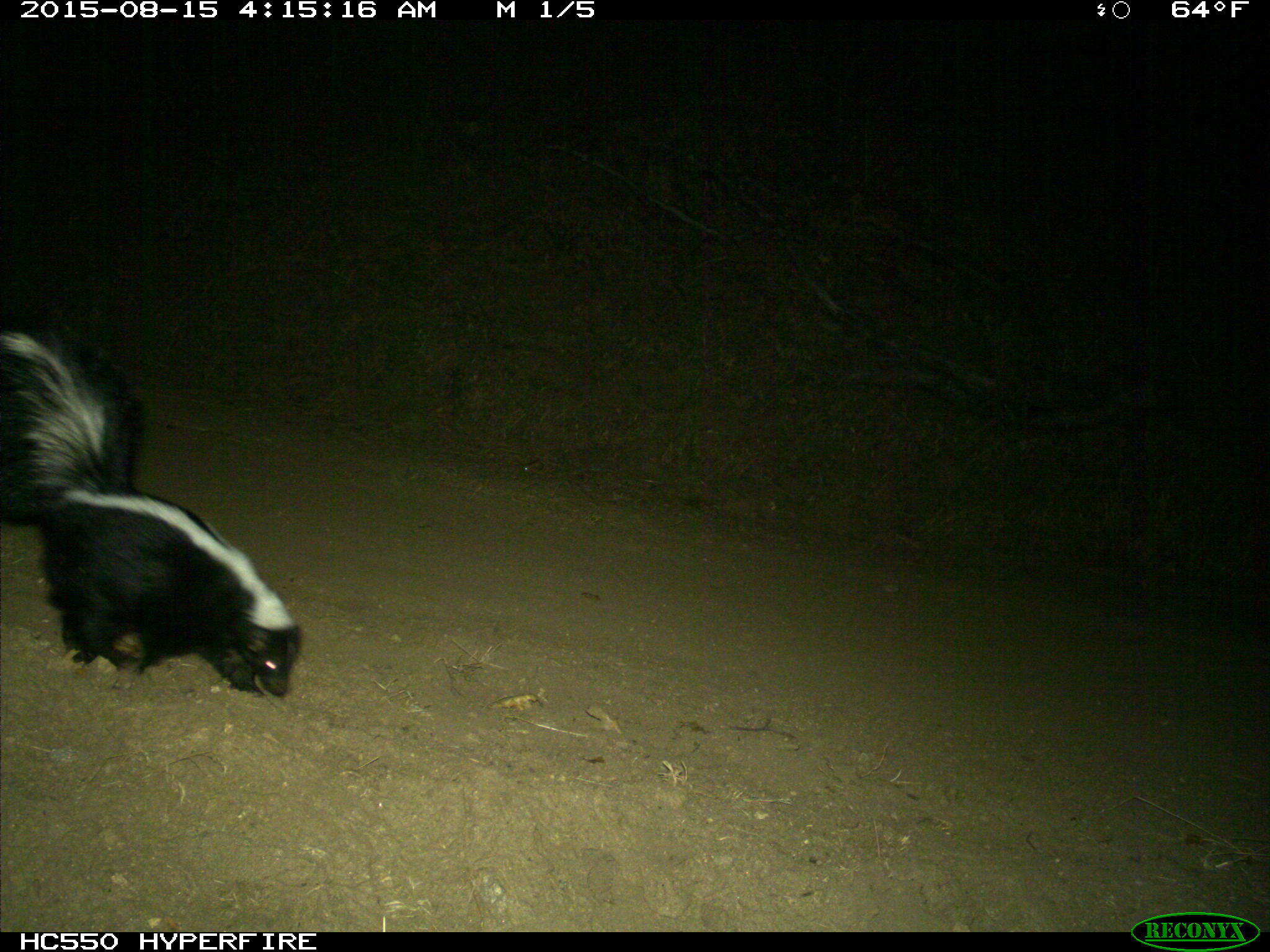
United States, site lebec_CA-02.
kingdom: Animalia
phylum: Chordata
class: Mammalia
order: Carnivora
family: Mephitidae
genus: Mephitis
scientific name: Mephitis mephitis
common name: striped skunk